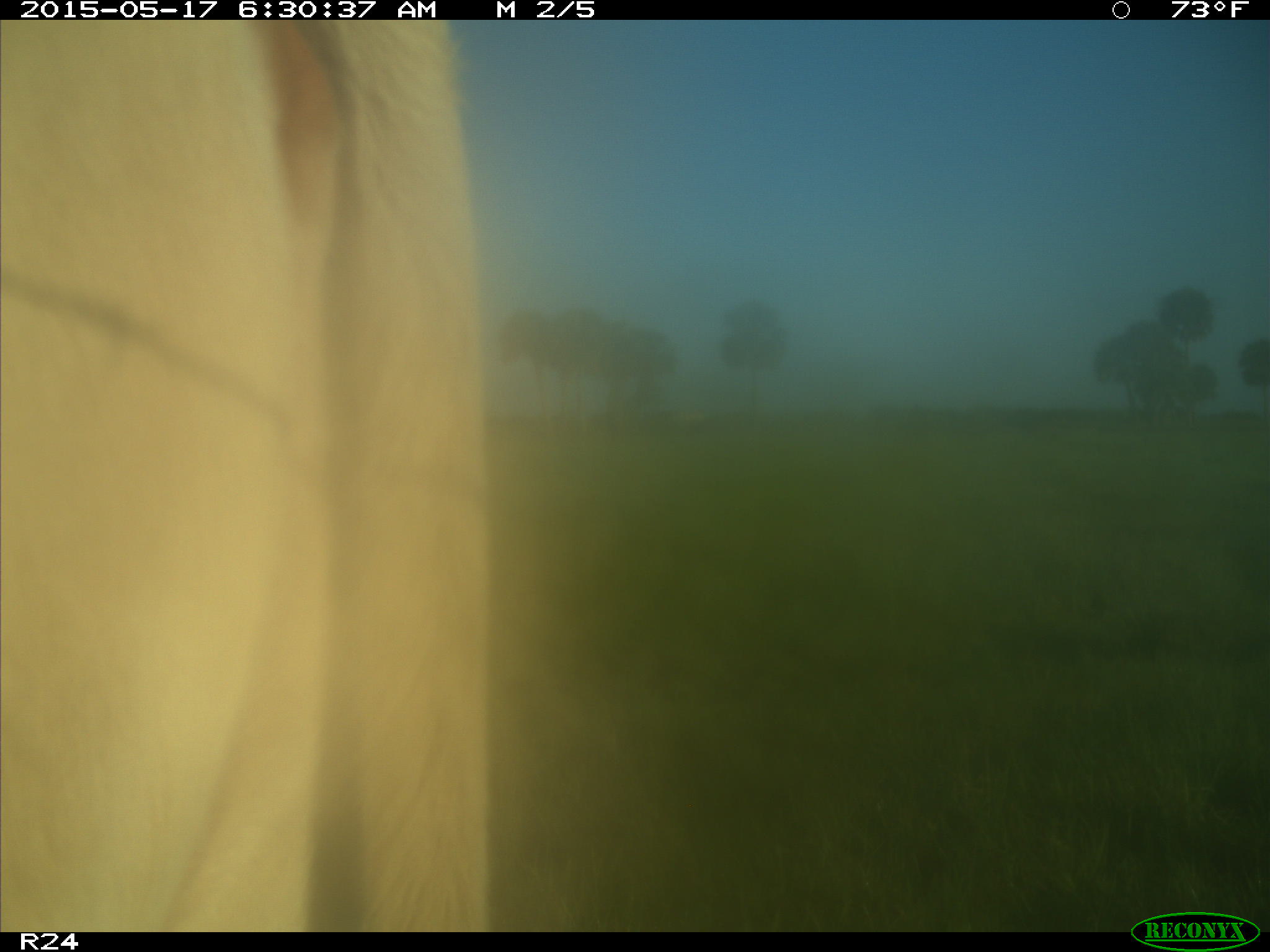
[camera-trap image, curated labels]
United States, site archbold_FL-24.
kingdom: Animalia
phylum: Chordata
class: Mammalia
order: Artiodactyla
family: Bovidae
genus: Bos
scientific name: Bos taurus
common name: domestic cow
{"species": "Bos taurus (domestic cow)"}